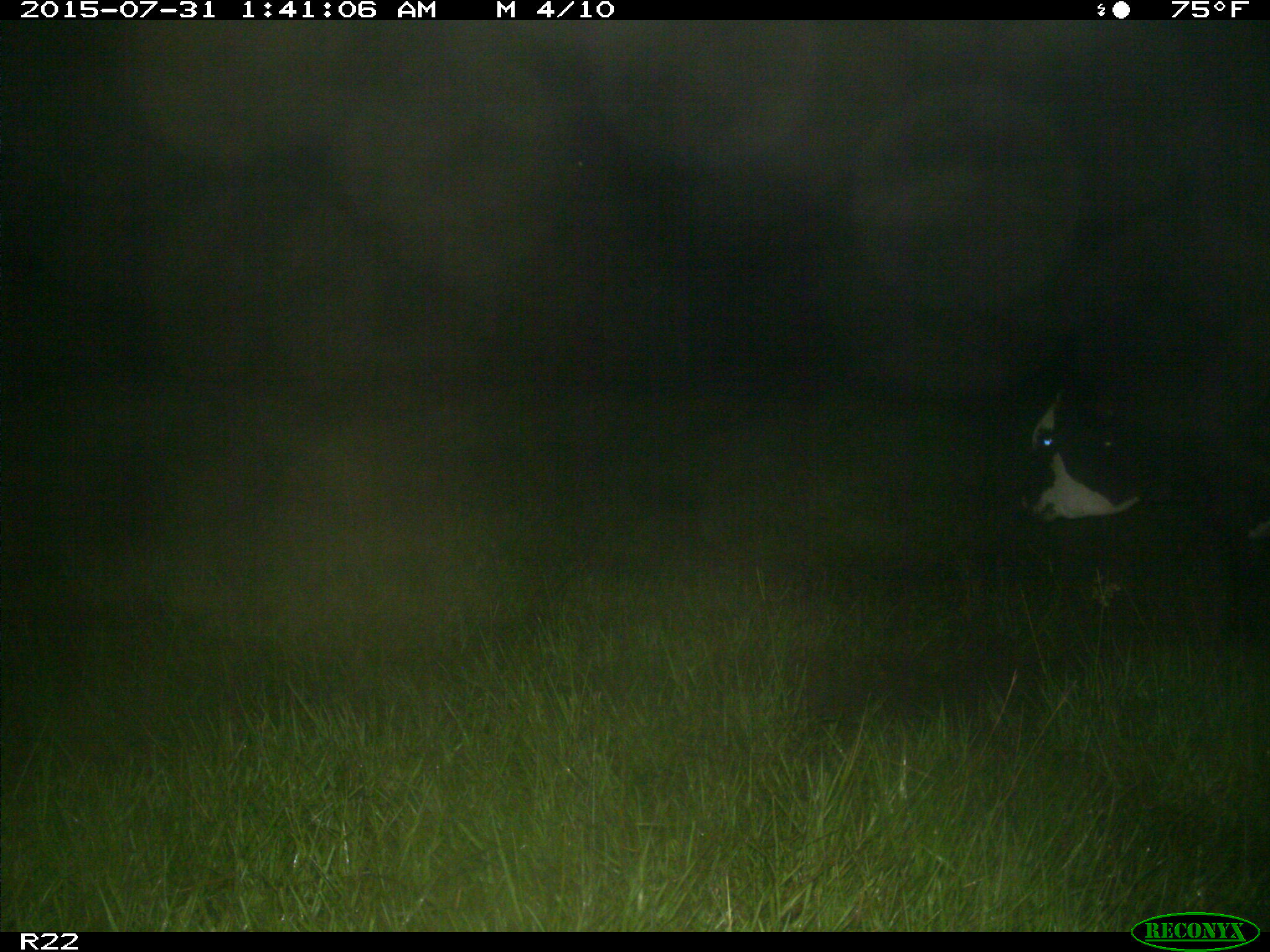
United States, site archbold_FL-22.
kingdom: Animalia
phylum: Chordata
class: Mammalia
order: Artiodactyla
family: Bovidae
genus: Bos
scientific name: Bos taurus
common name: domestic cow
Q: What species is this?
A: Bos taurus (domestic cow).